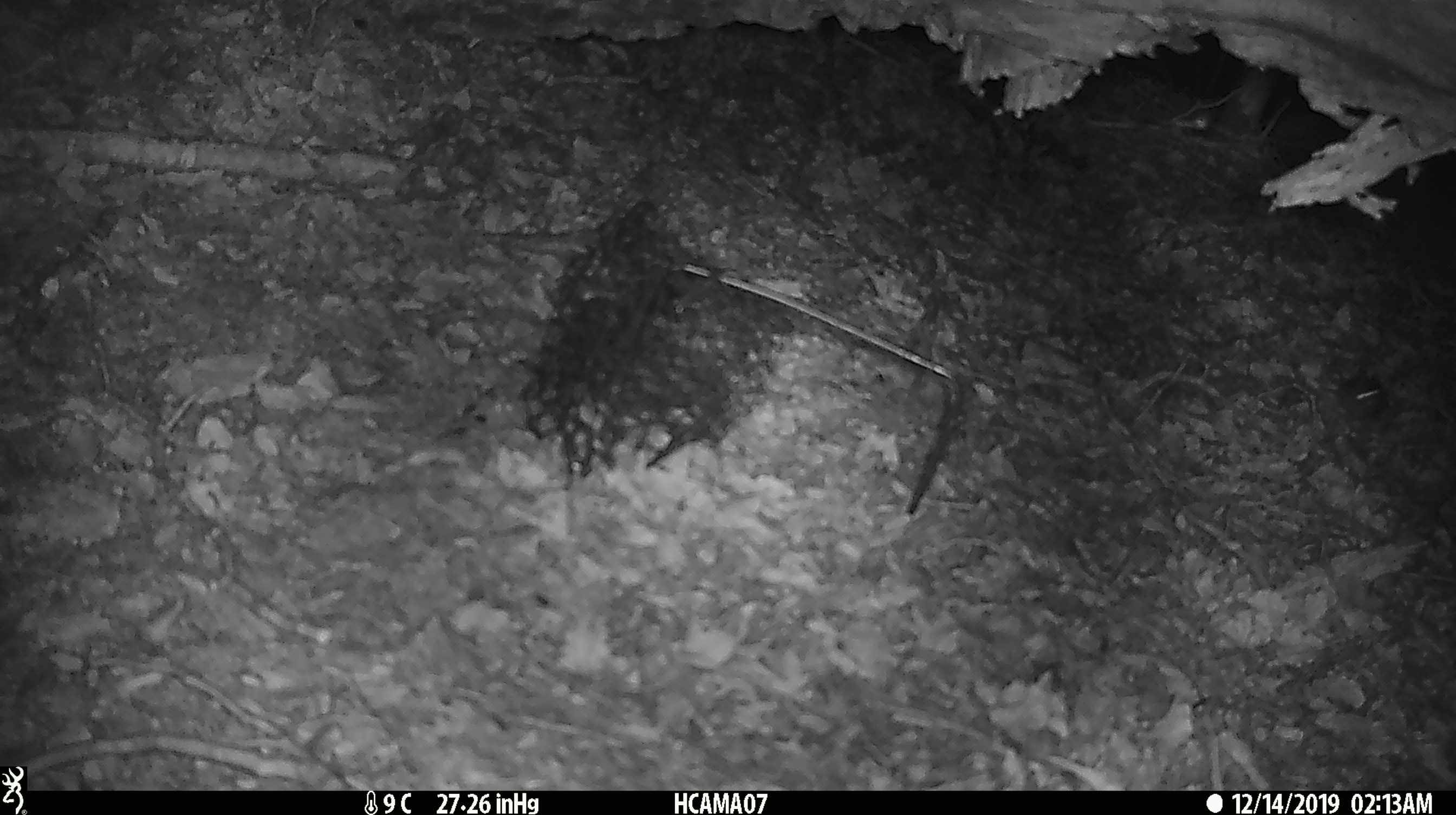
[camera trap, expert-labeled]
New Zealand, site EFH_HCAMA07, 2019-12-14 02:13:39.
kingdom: Animalia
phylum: Chordata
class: Mammalia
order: Rodentia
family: Muridae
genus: Mus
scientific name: Mus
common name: mouse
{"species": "mouse (Mus)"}